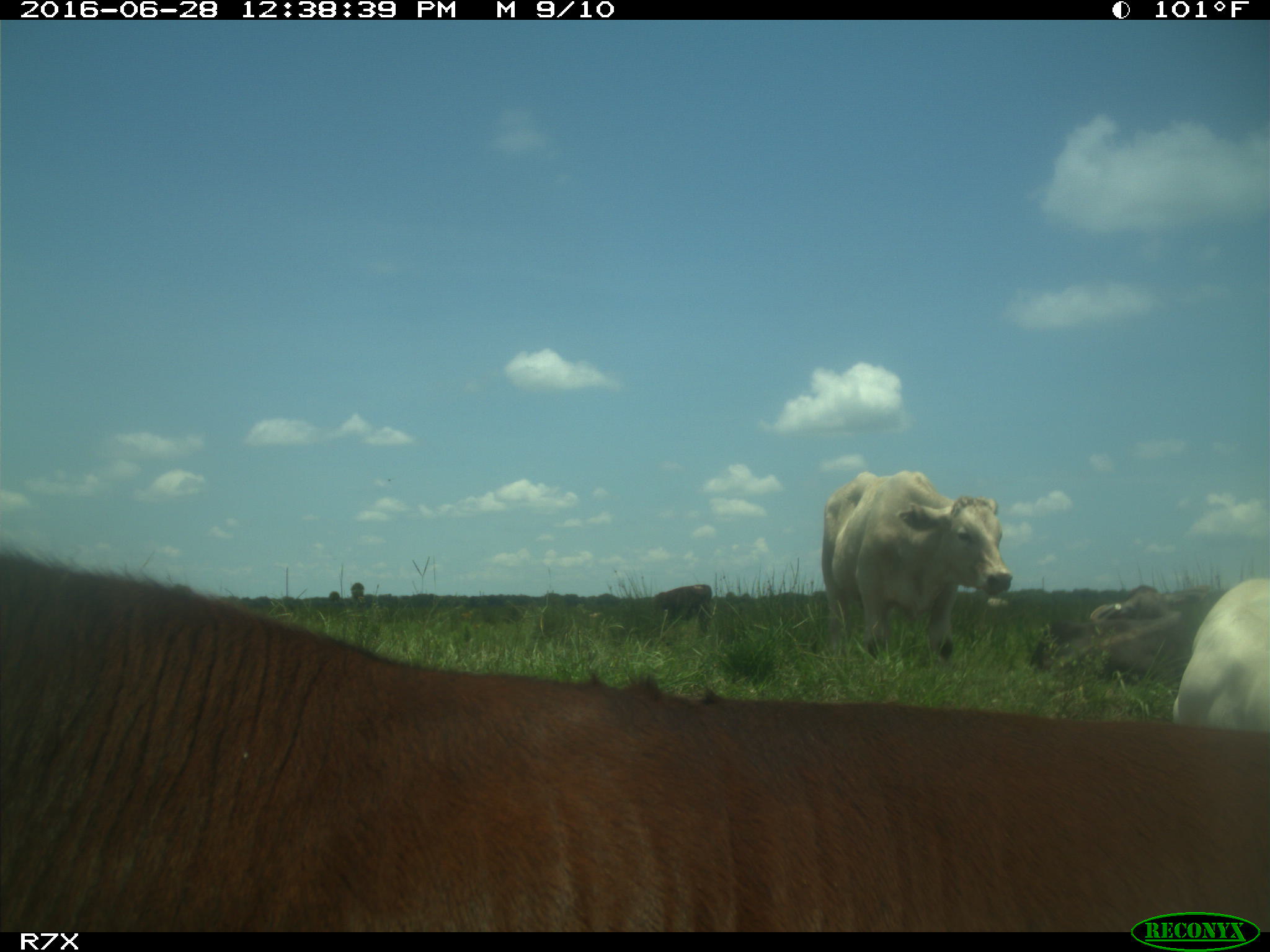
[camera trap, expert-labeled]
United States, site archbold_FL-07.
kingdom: Animalia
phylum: Chordata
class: Mammalia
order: Artiodactyla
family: Bovidae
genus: Bos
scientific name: Bos taurus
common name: domestic cow